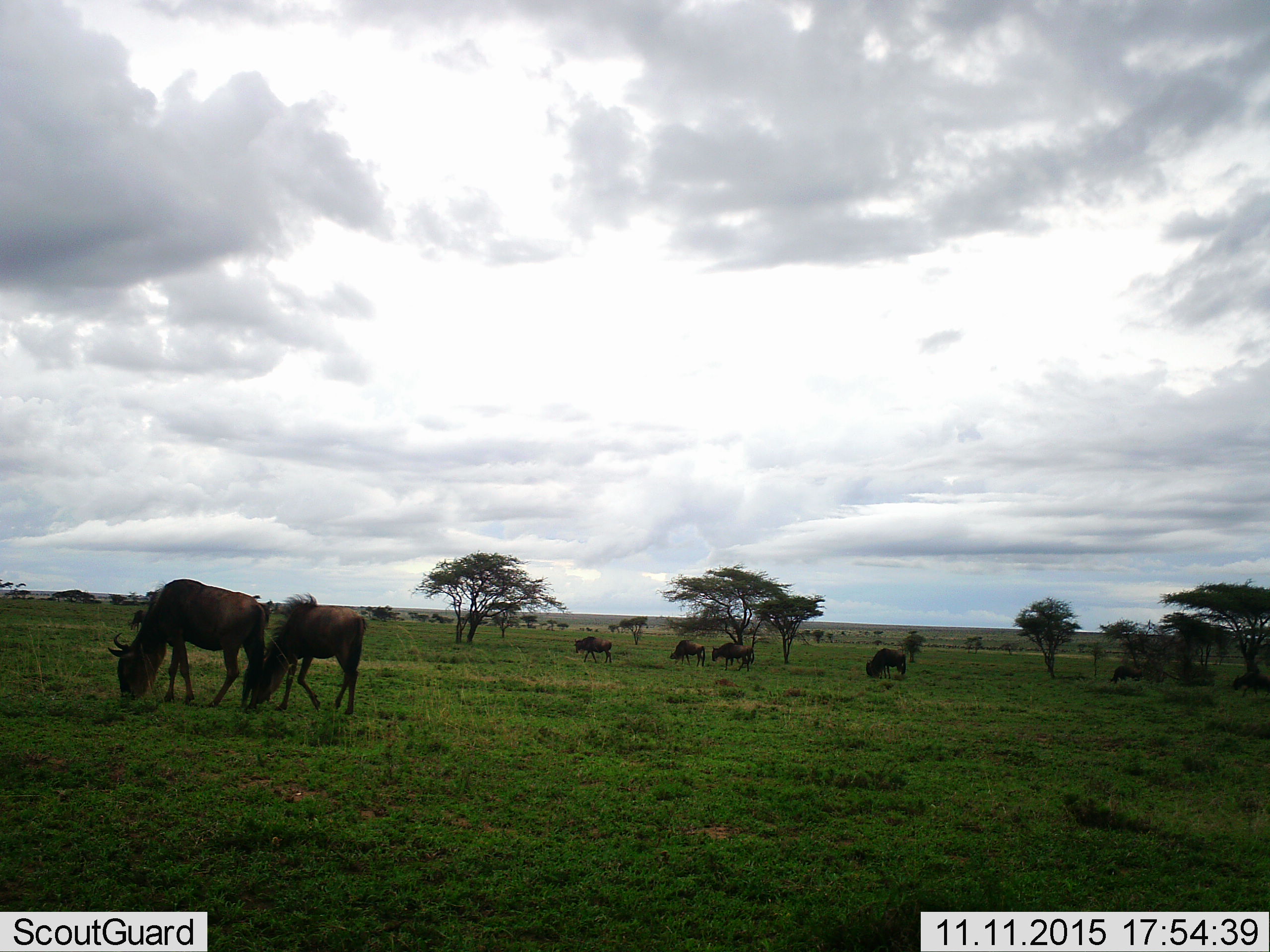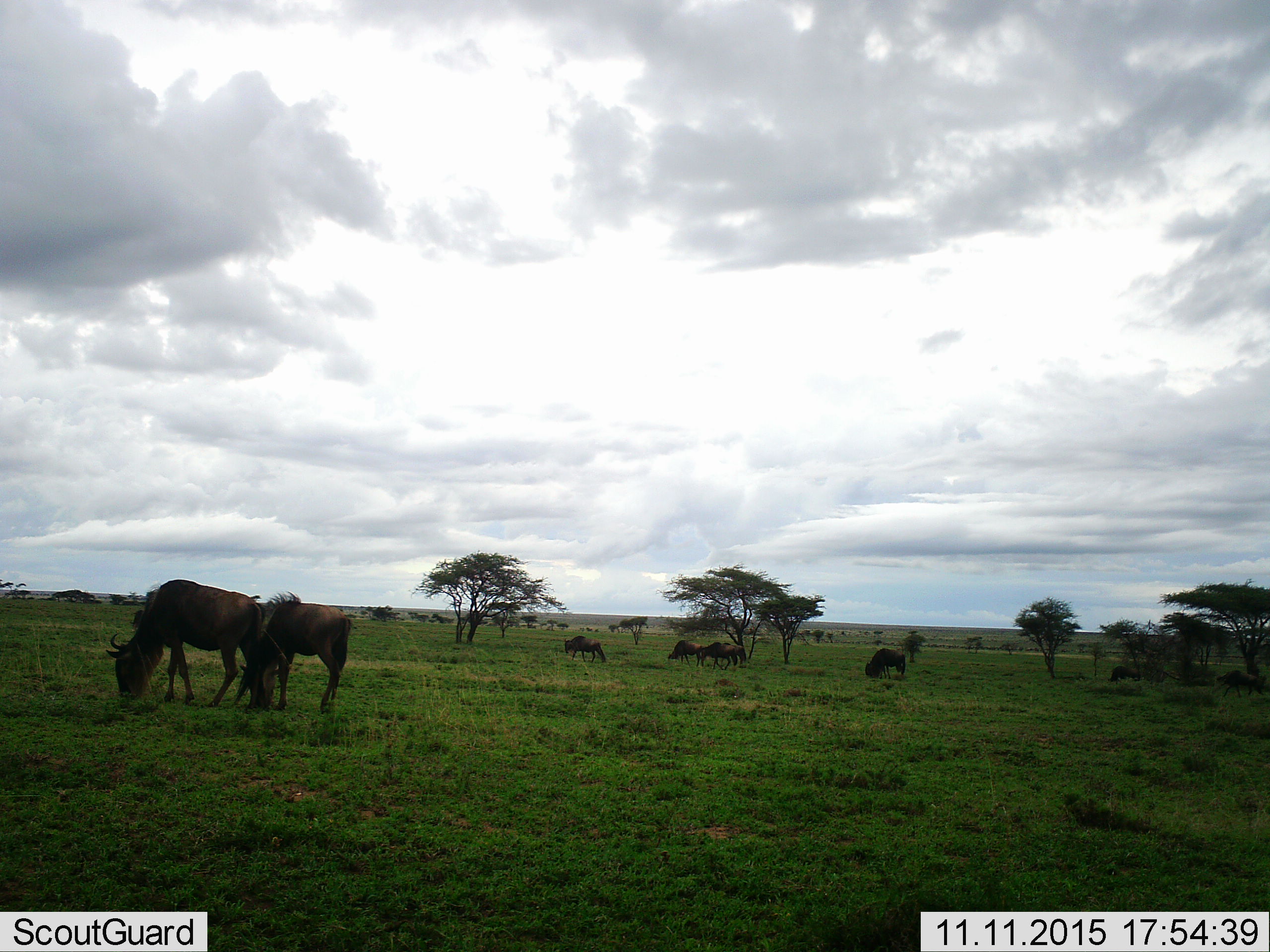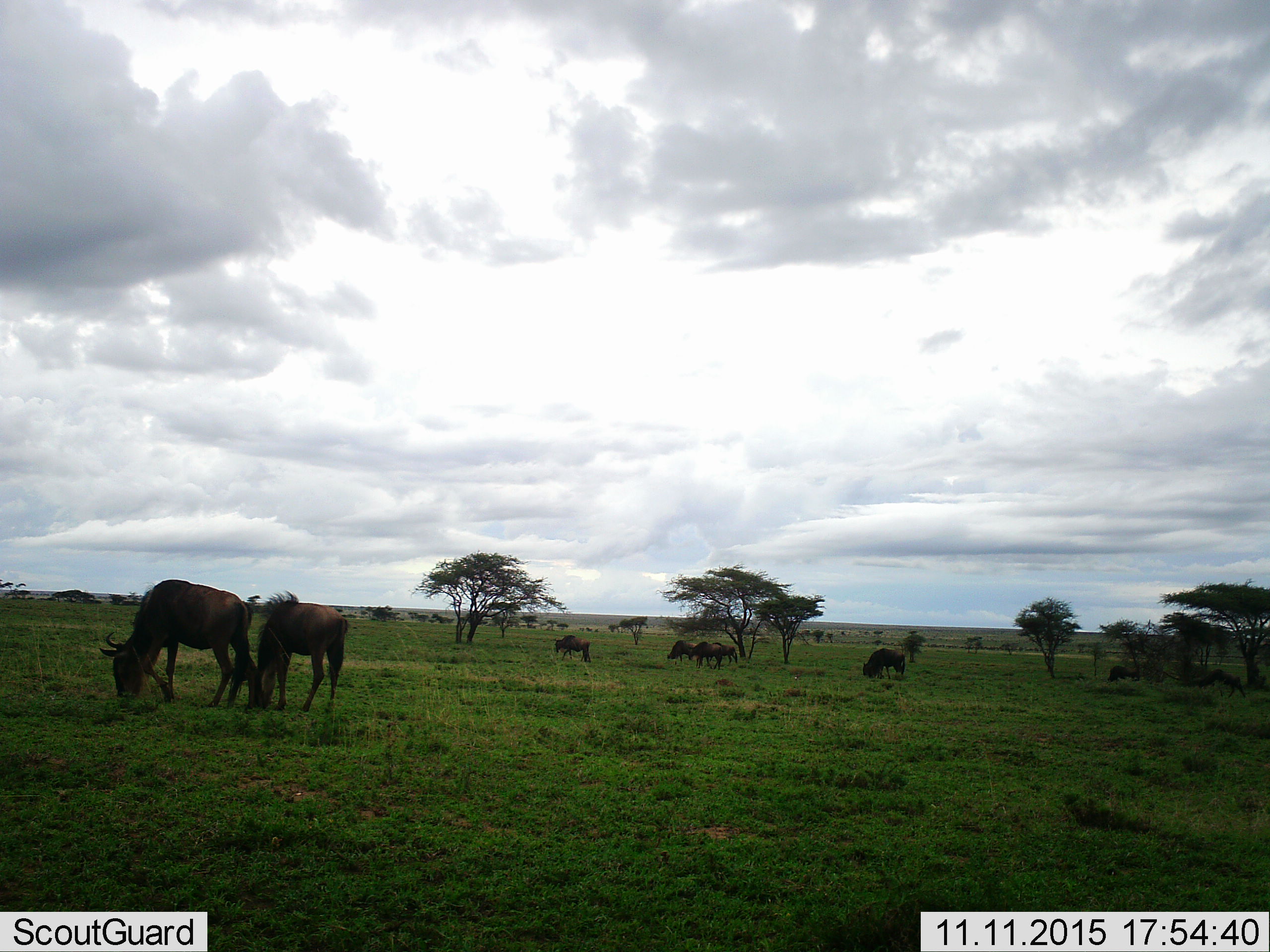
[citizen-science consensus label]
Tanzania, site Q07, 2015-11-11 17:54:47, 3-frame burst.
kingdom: Animalia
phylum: Chordata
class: Mammalia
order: Artiodactyla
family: Bovidae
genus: Connochaetes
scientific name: Connochaetes taurinus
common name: blue wildebeest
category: wildebeest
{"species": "wildebeest (blue wildebeest) (Connochaetes taurinus)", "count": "9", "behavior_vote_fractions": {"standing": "43%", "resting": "0%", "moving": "43%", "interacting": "0%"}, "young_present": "29%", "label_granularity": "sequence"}